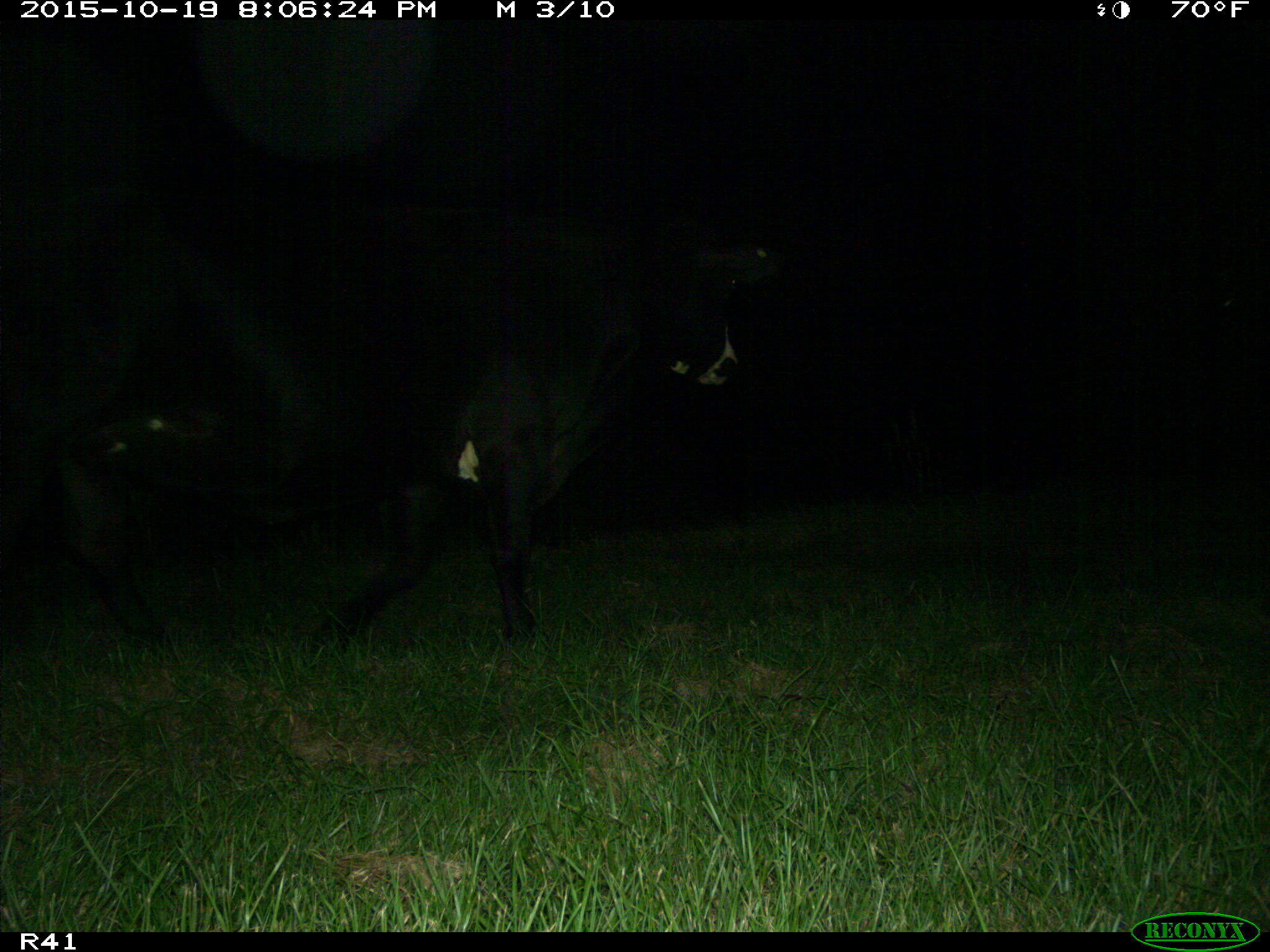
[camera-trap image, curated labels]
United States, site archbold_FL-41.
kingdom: Animalia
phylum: Chordata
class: Mammalia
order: Artiodactyla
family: Bovidae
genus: Bos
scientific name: Bos taurus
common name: domestic cow